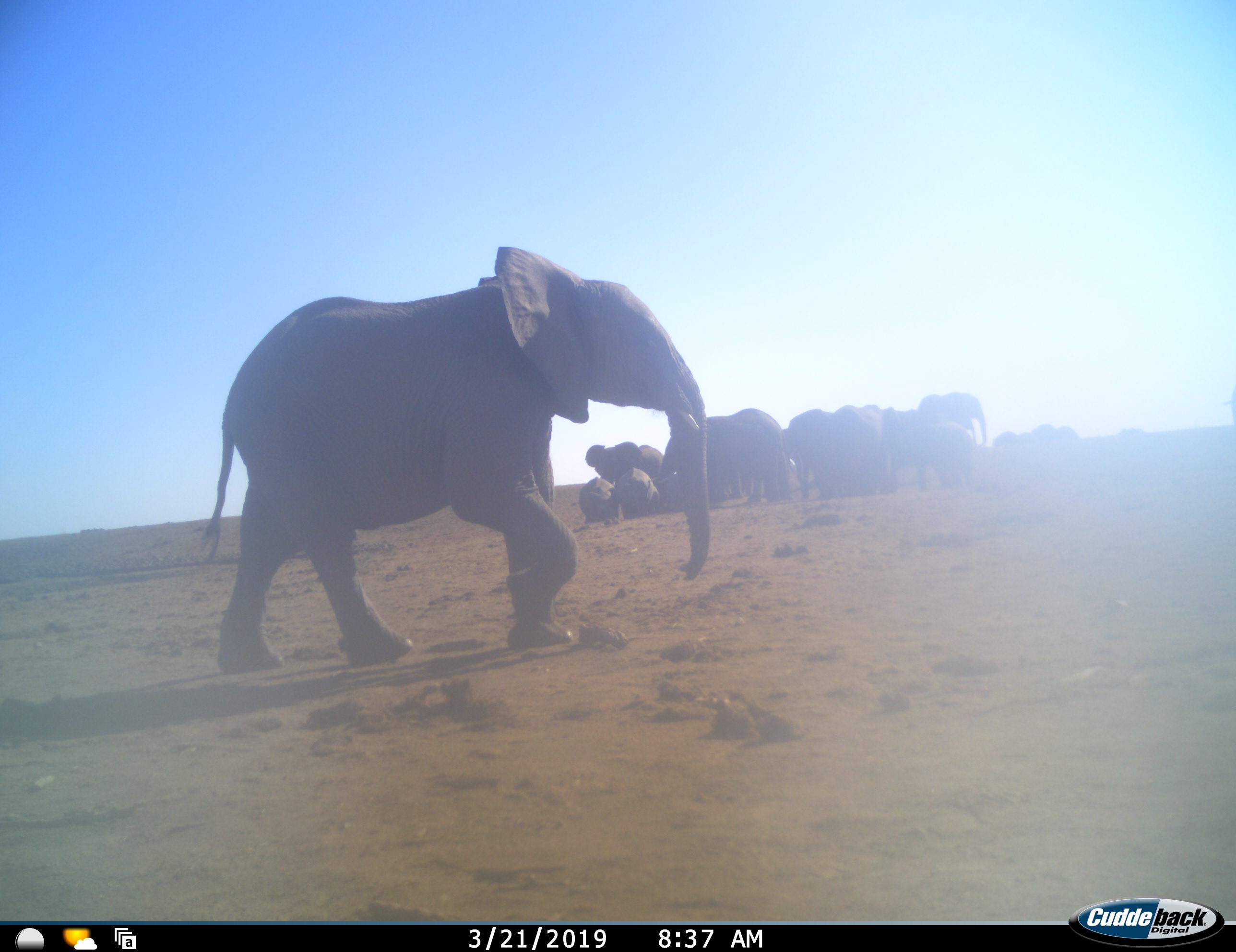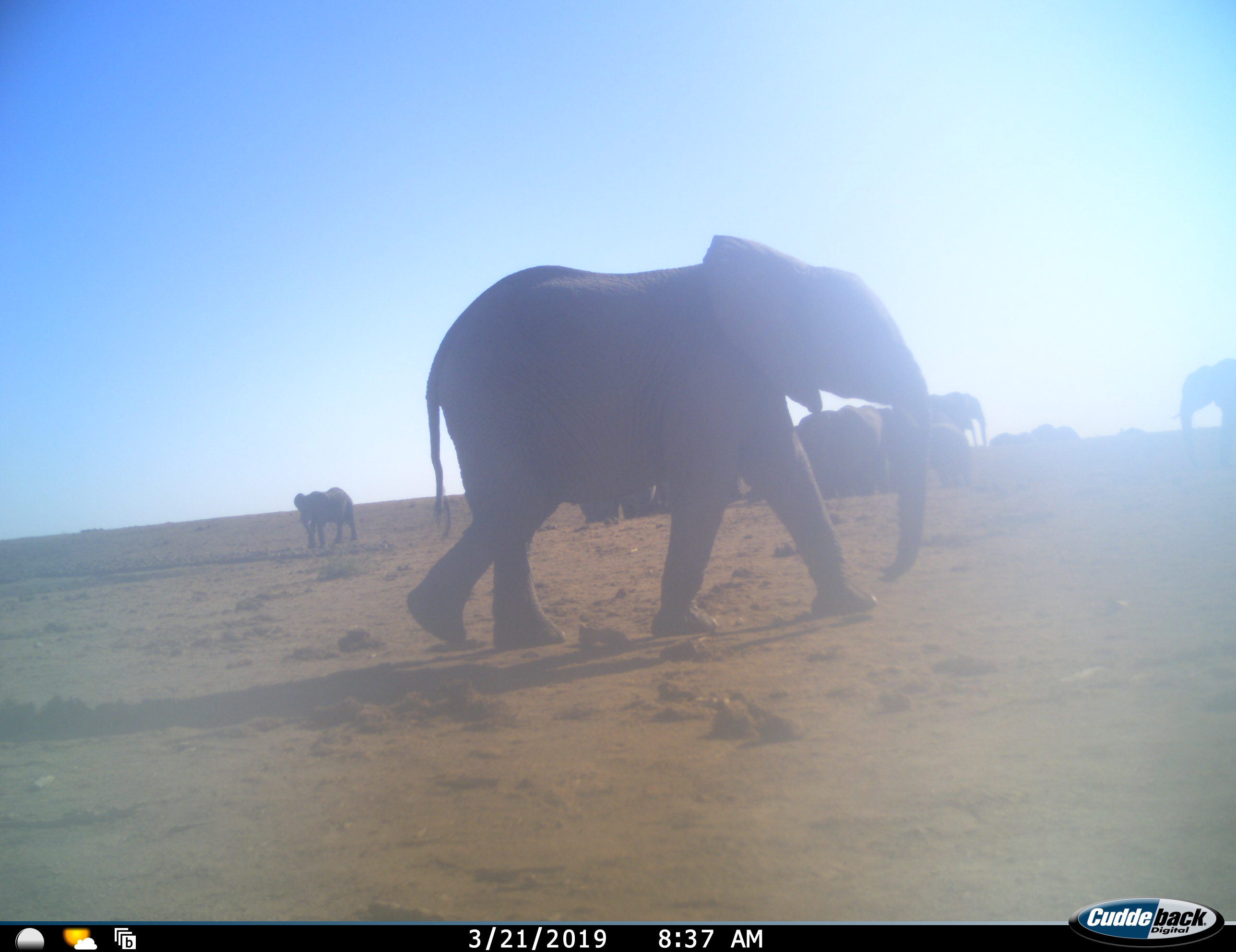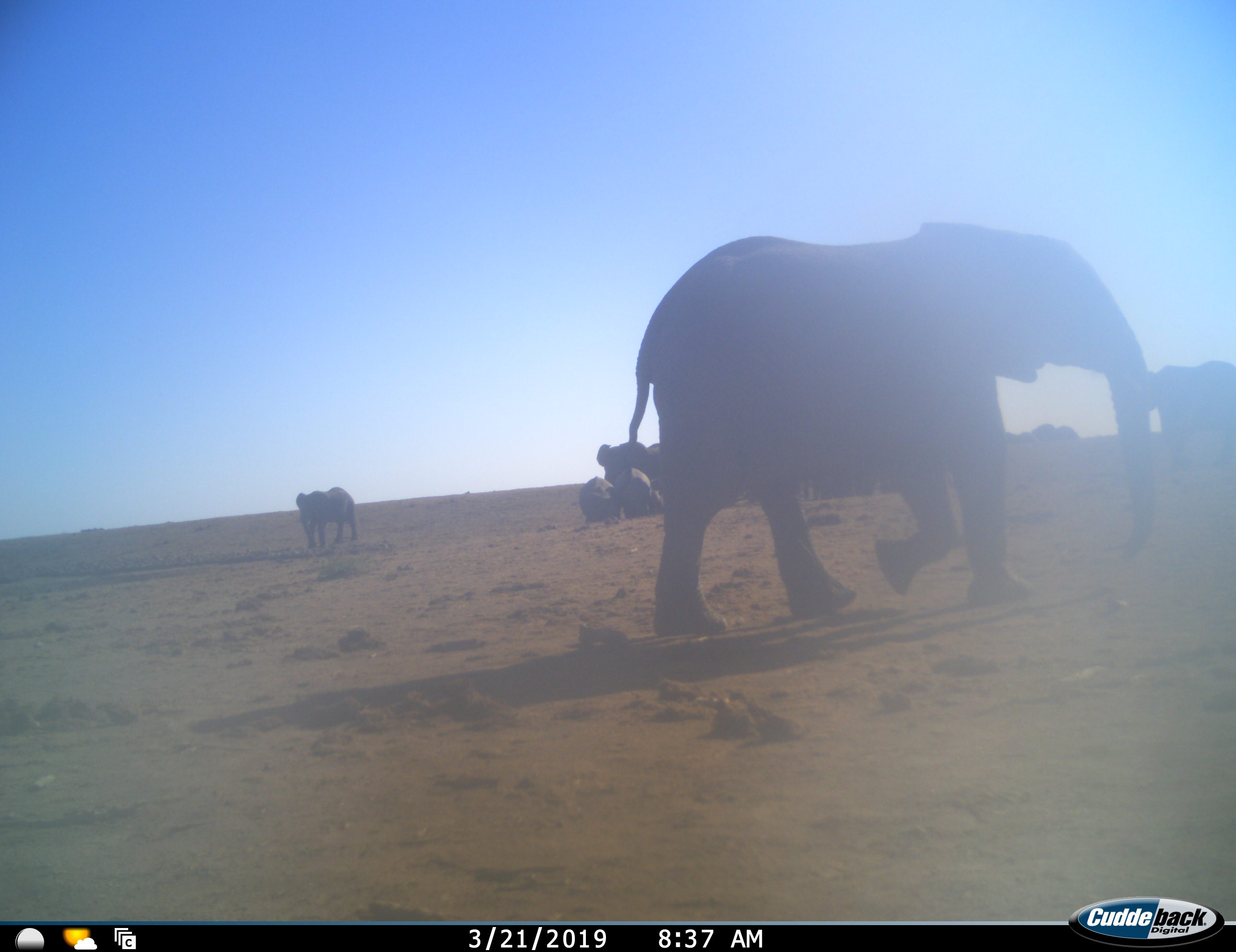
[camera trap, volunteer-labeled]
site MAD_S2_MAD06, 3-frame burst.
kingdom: Animalia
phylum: Chordata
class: Mammalia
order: Proboscidea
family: Elephantidae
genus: Loxodonta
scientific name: Loxodonta africana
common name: african bush elephant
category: elephant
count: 11-50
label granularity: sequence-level